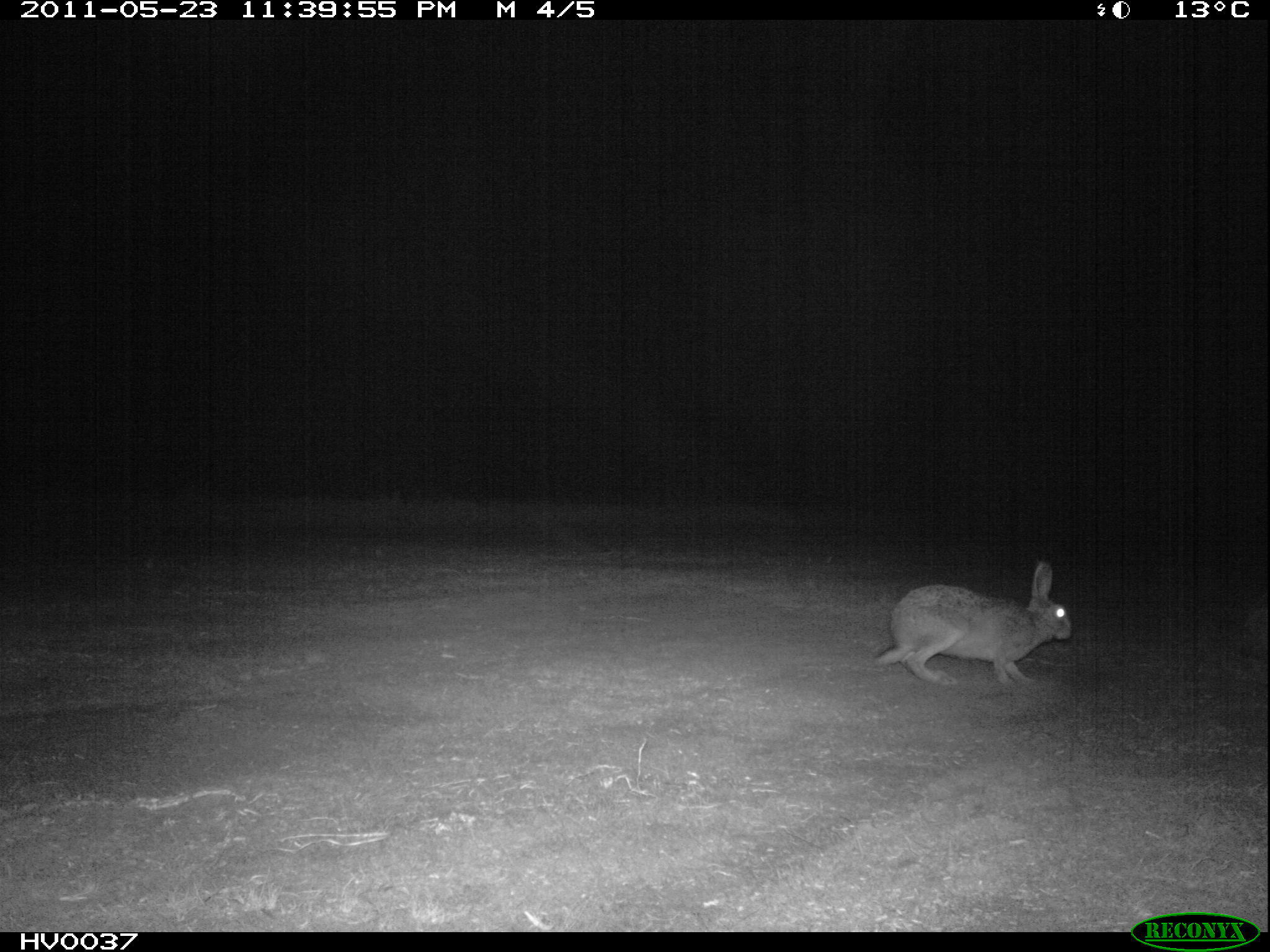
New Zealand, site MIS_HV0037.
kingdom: Animalia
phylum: Chordata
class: Mammalia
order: Lagomorpha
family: Leporidae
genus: Lepus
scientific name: Lepus europaeus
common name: brown hare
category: hare